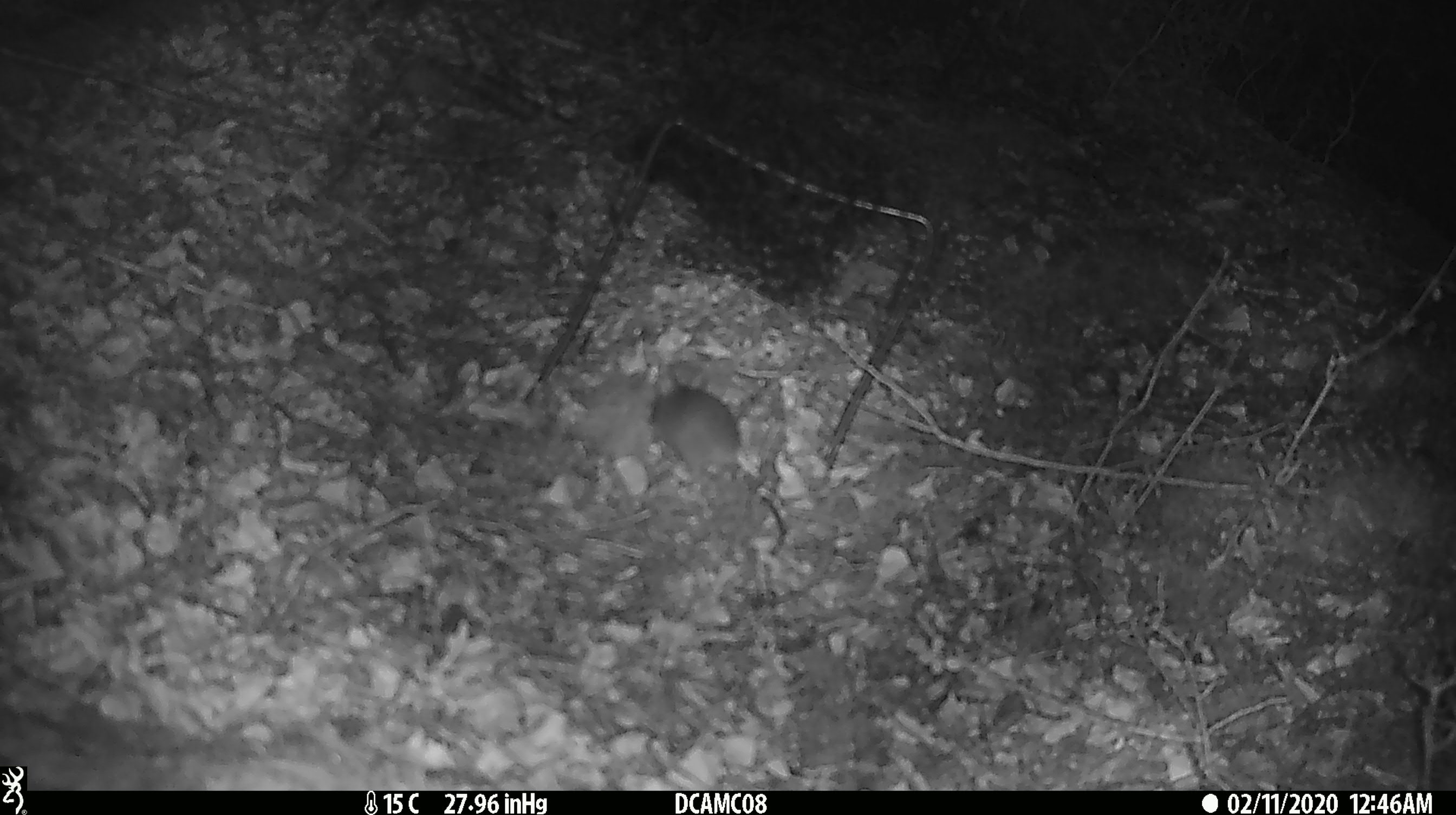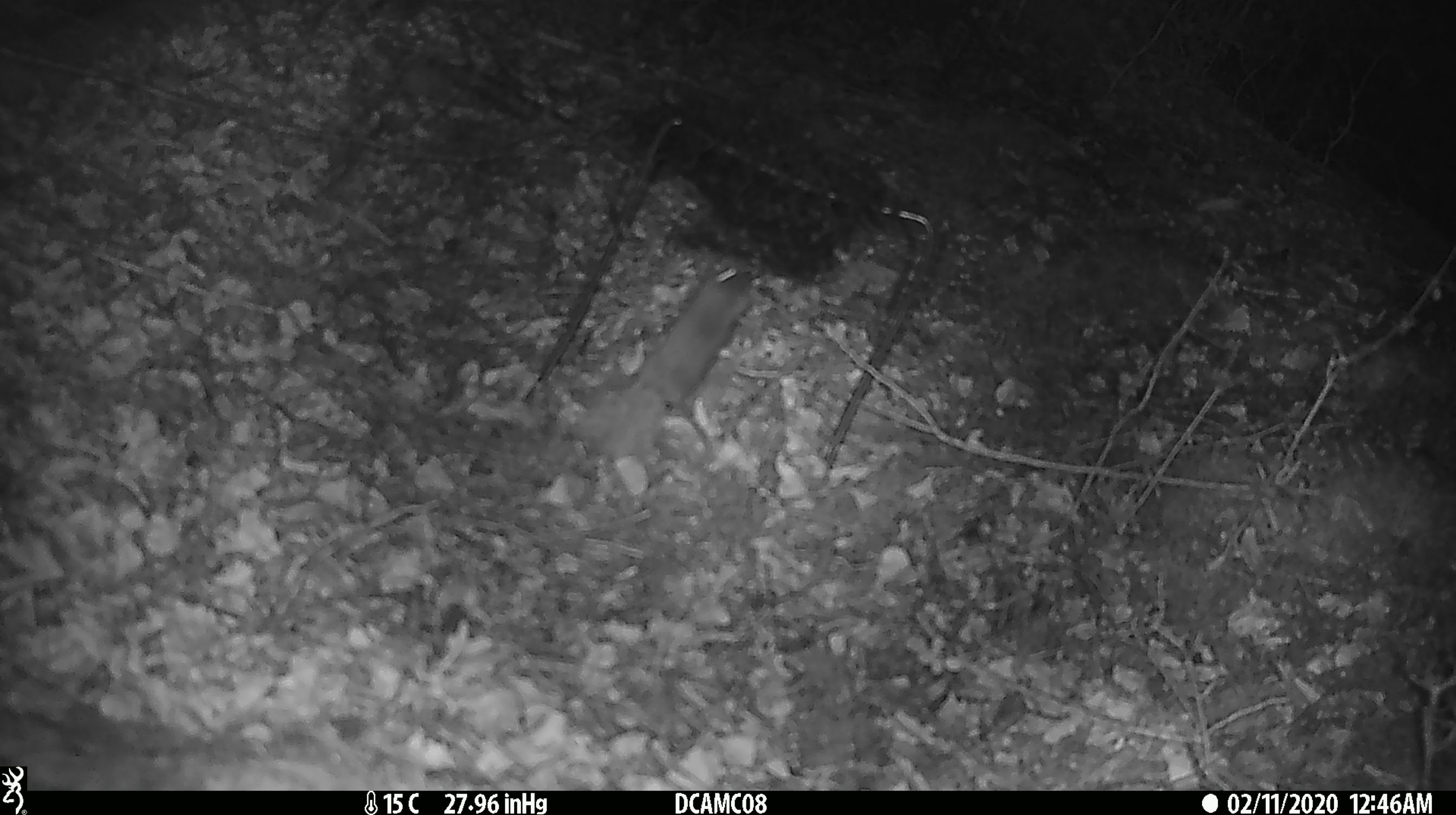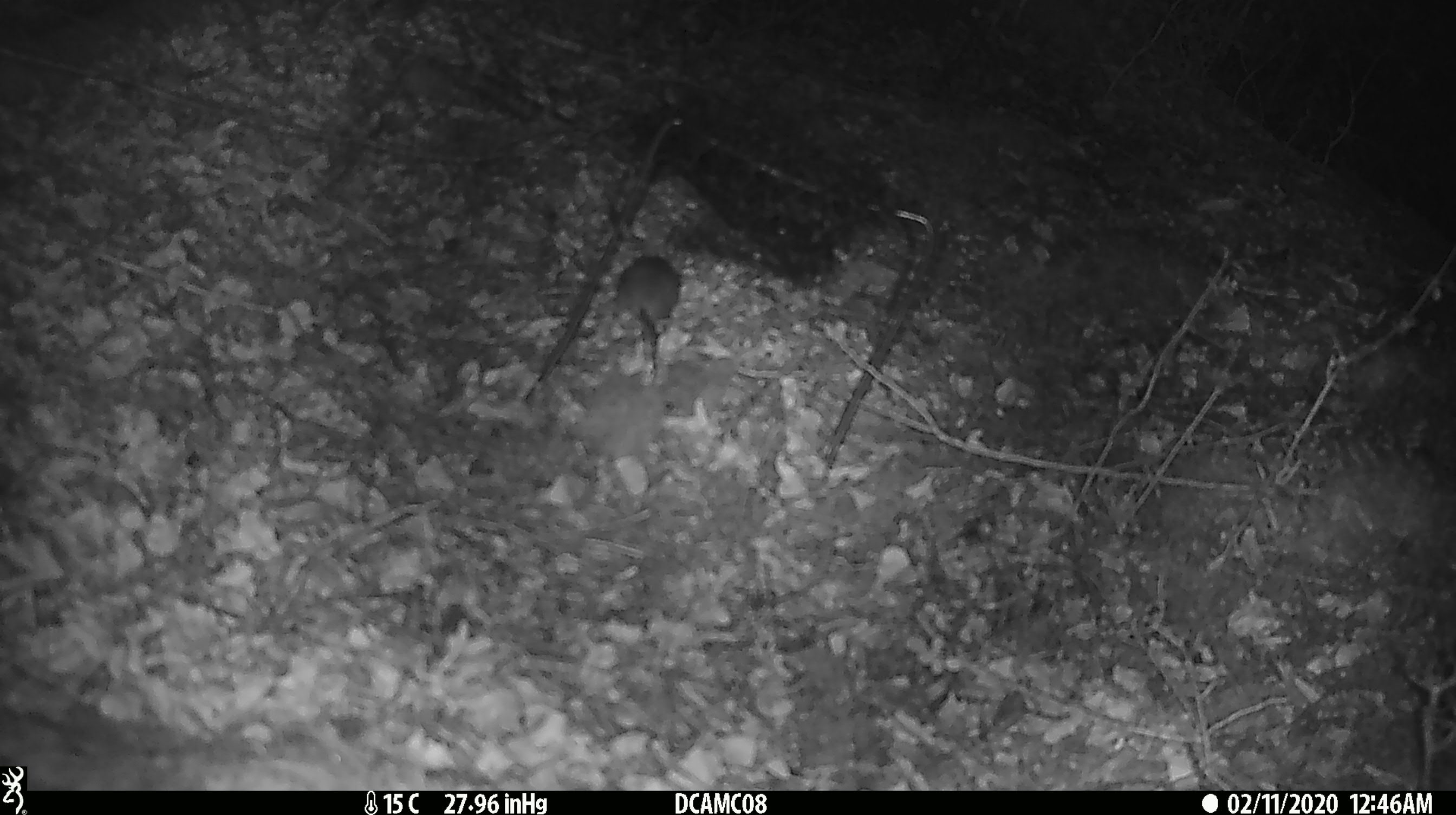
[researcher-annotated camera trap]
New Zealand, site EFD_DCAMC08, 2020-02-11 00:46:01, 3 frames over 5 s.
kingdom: Animalia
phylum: Chordata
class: Mammalia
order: Rodentia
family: Muridae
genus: Mus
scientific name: Mus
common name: mouse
Mouse (Mus).